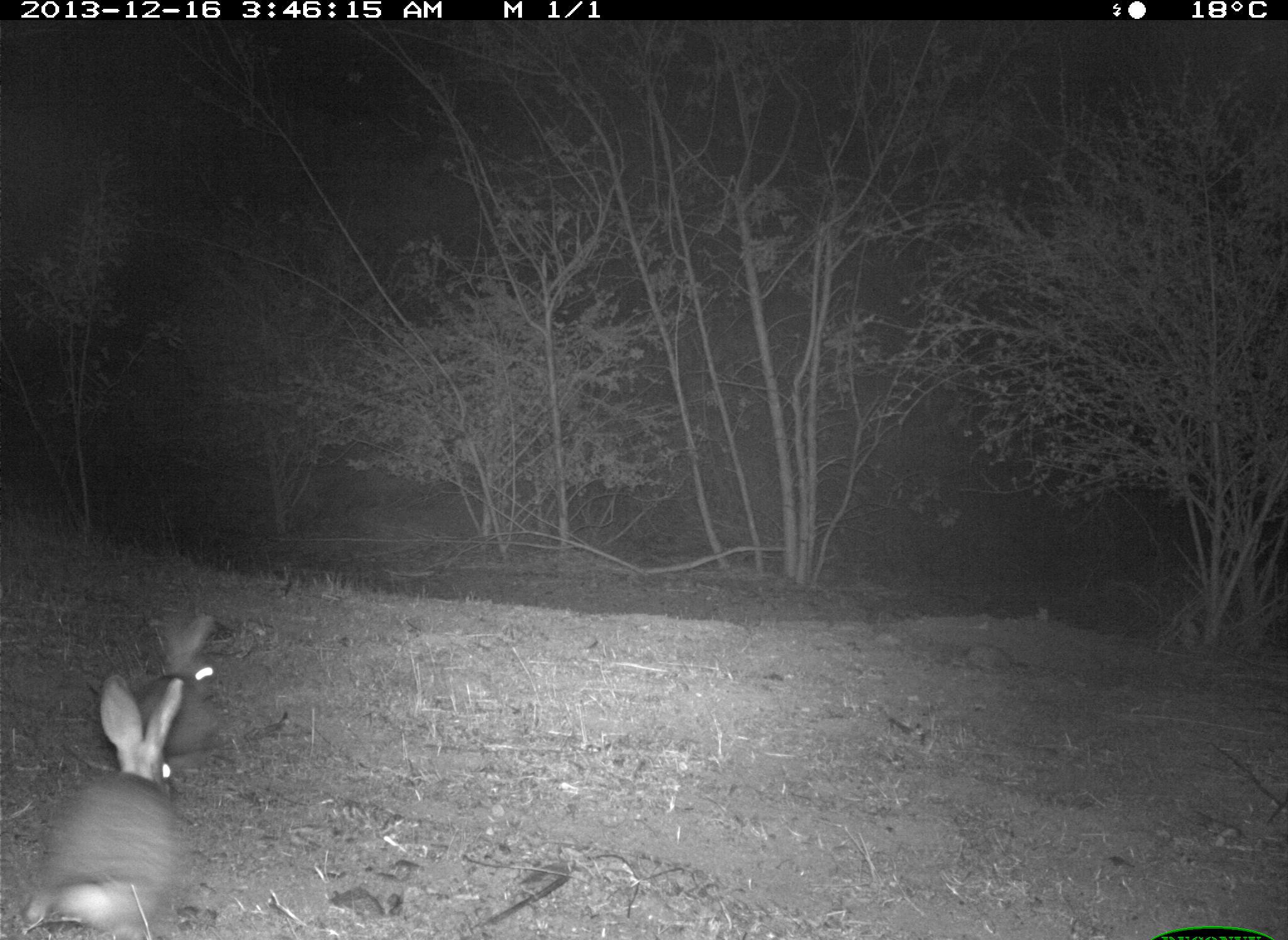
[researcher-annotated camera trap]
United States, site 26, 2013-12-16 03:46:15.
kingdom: Animalia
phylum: Chordata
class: Mammalia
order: Lagomorpha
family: Leporidae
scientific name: Leporidae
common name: rabbits and hares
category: rabbit